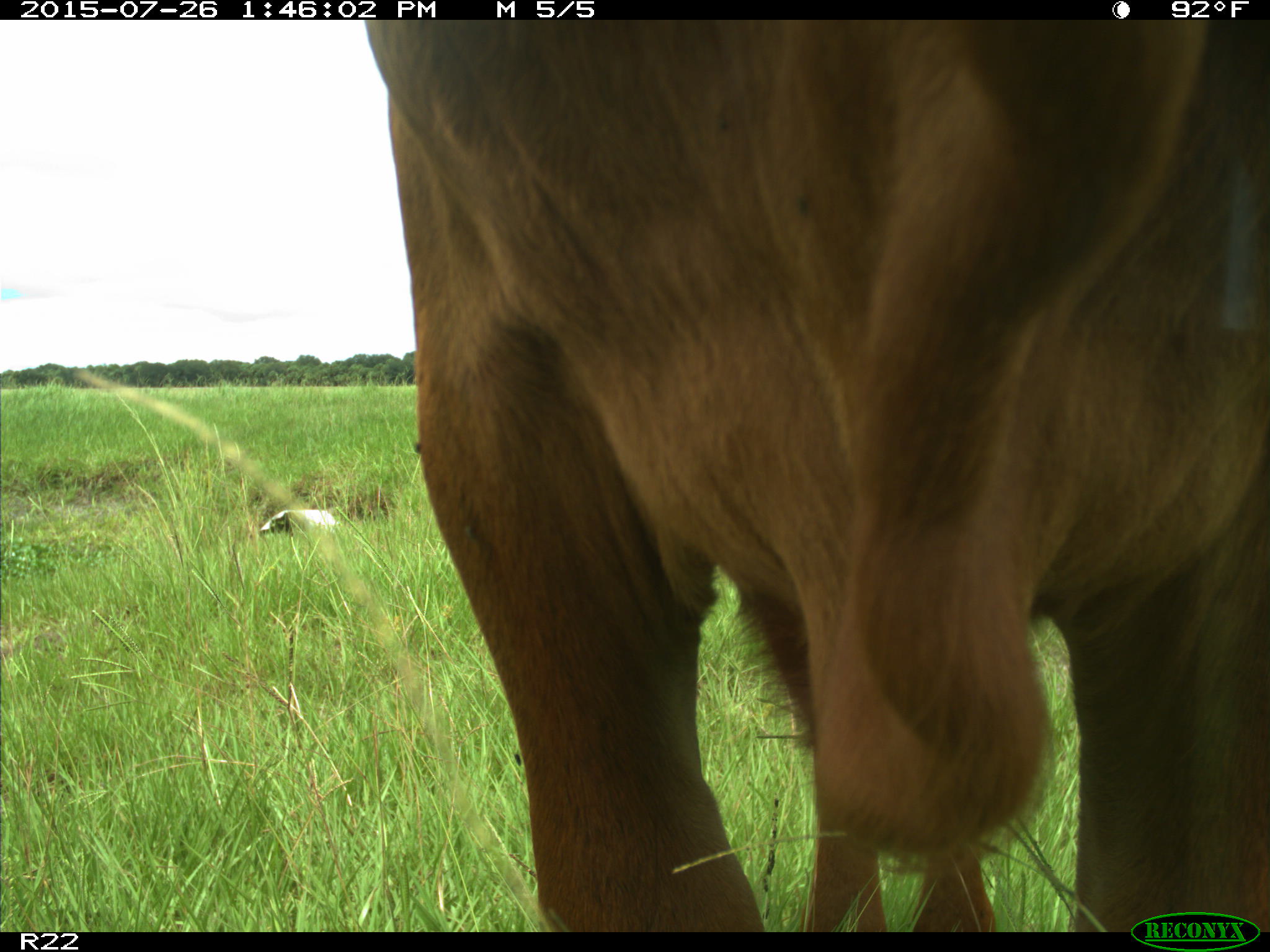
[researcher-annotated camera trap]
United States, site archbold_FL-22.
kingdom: Animalia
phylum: Chordata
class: Mammalia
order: Artiodactyla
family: Bovidae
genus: Bos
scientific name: Bos taurus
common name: domestic cow